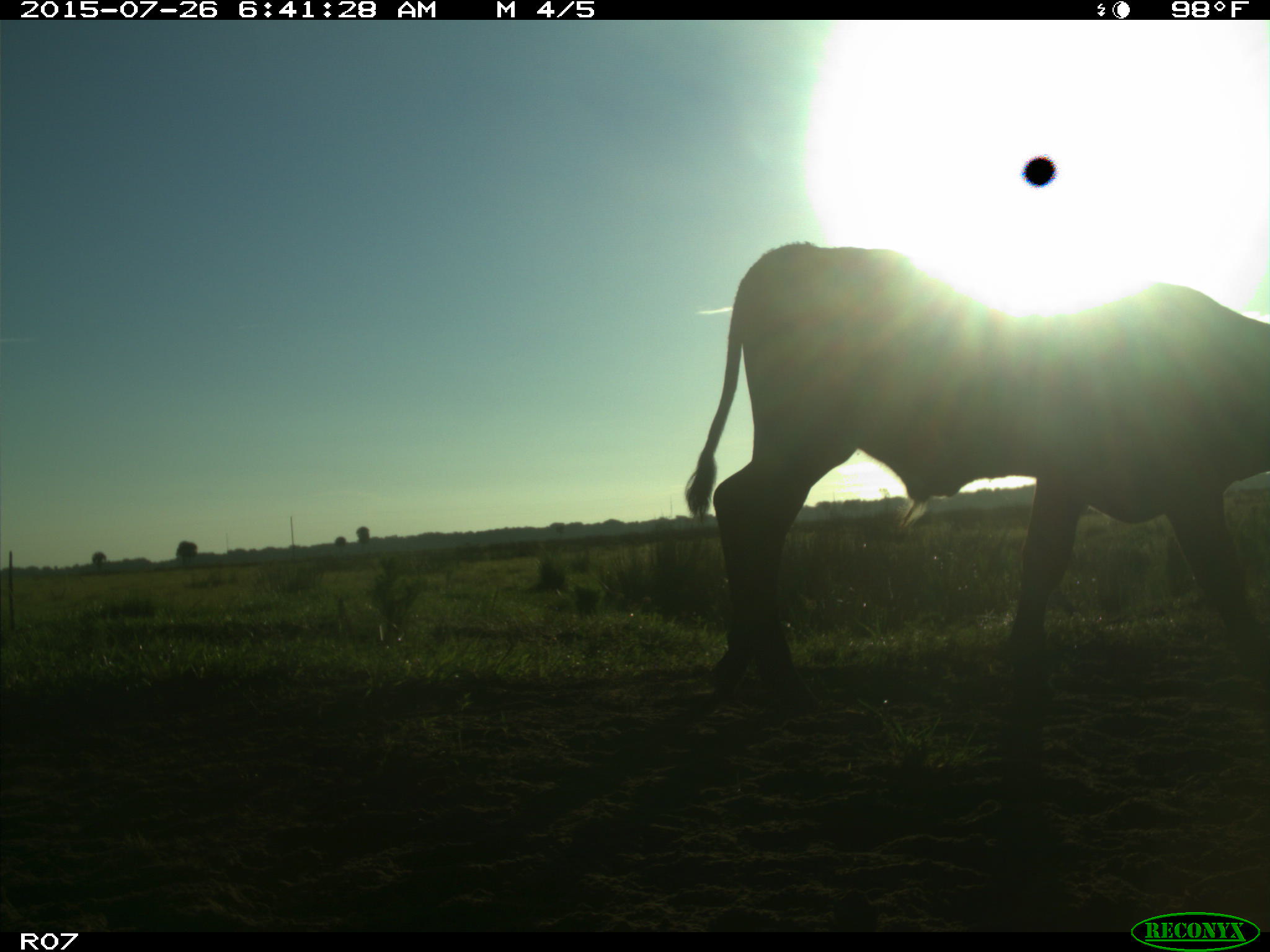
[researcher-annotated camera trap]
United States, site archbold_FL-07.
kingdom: Animalia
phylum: Chordata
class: Mammalia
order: Artiodactyla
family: Bovidae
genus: Bos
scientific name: Bos taurus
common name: domestic cow